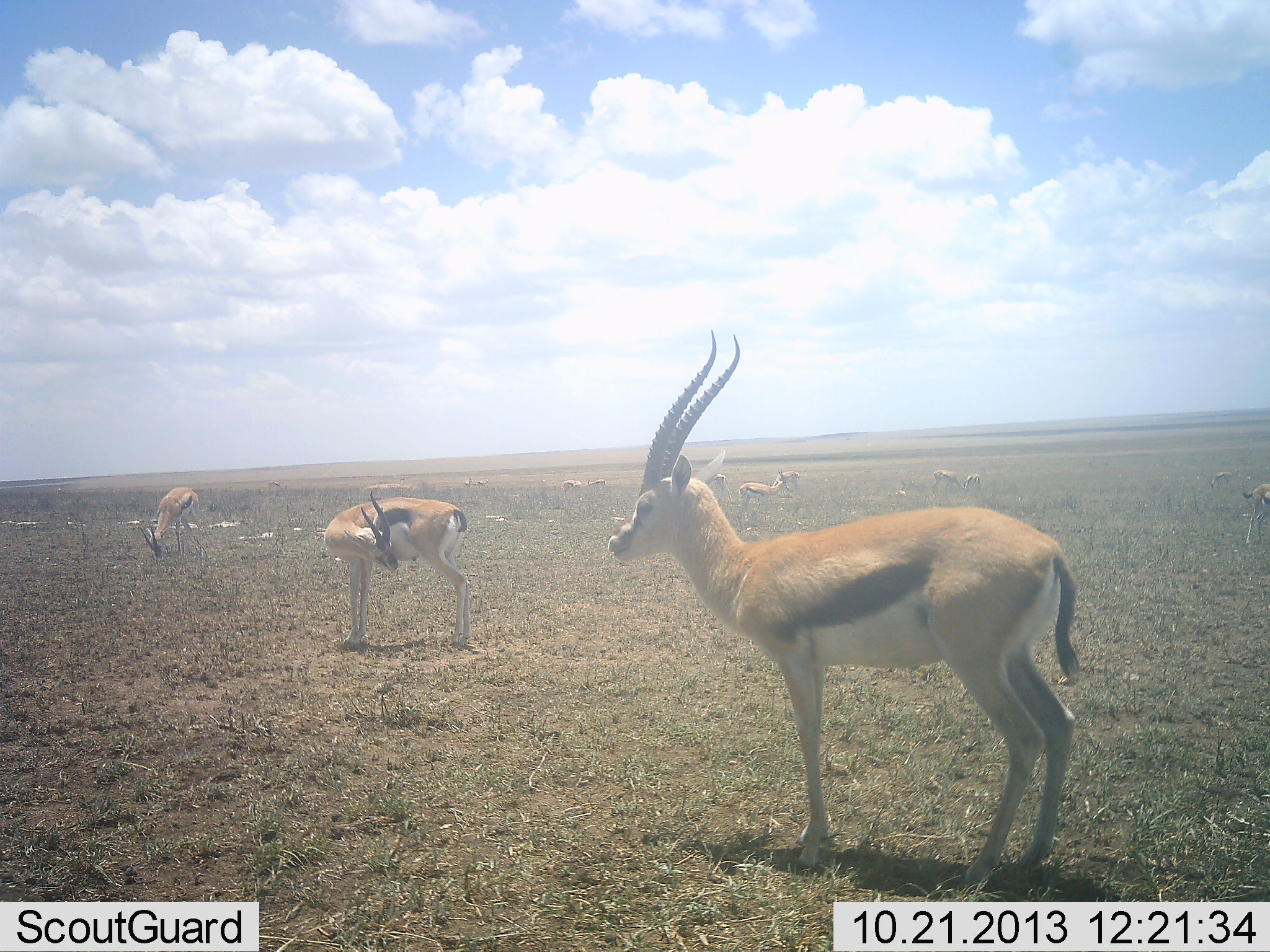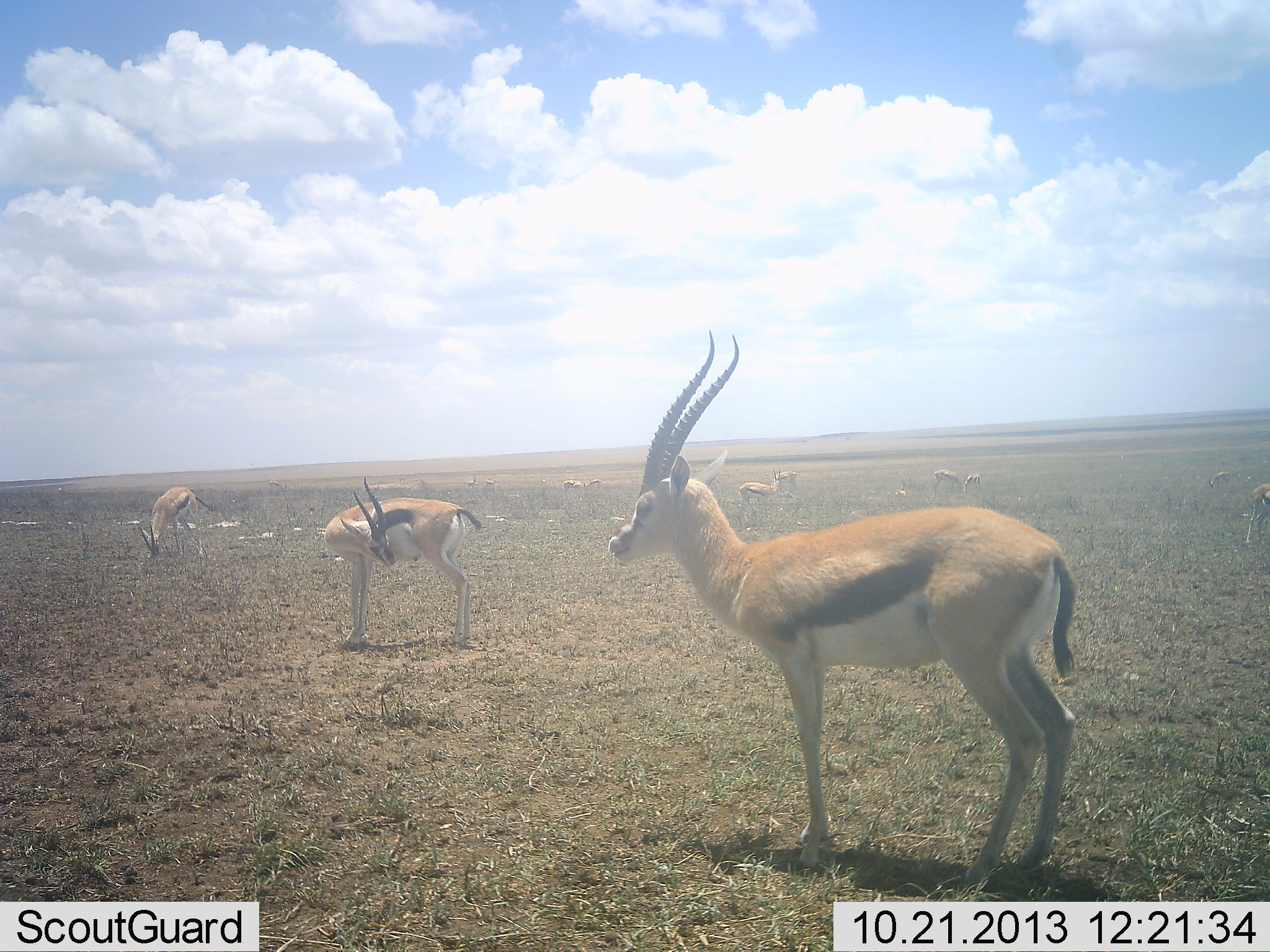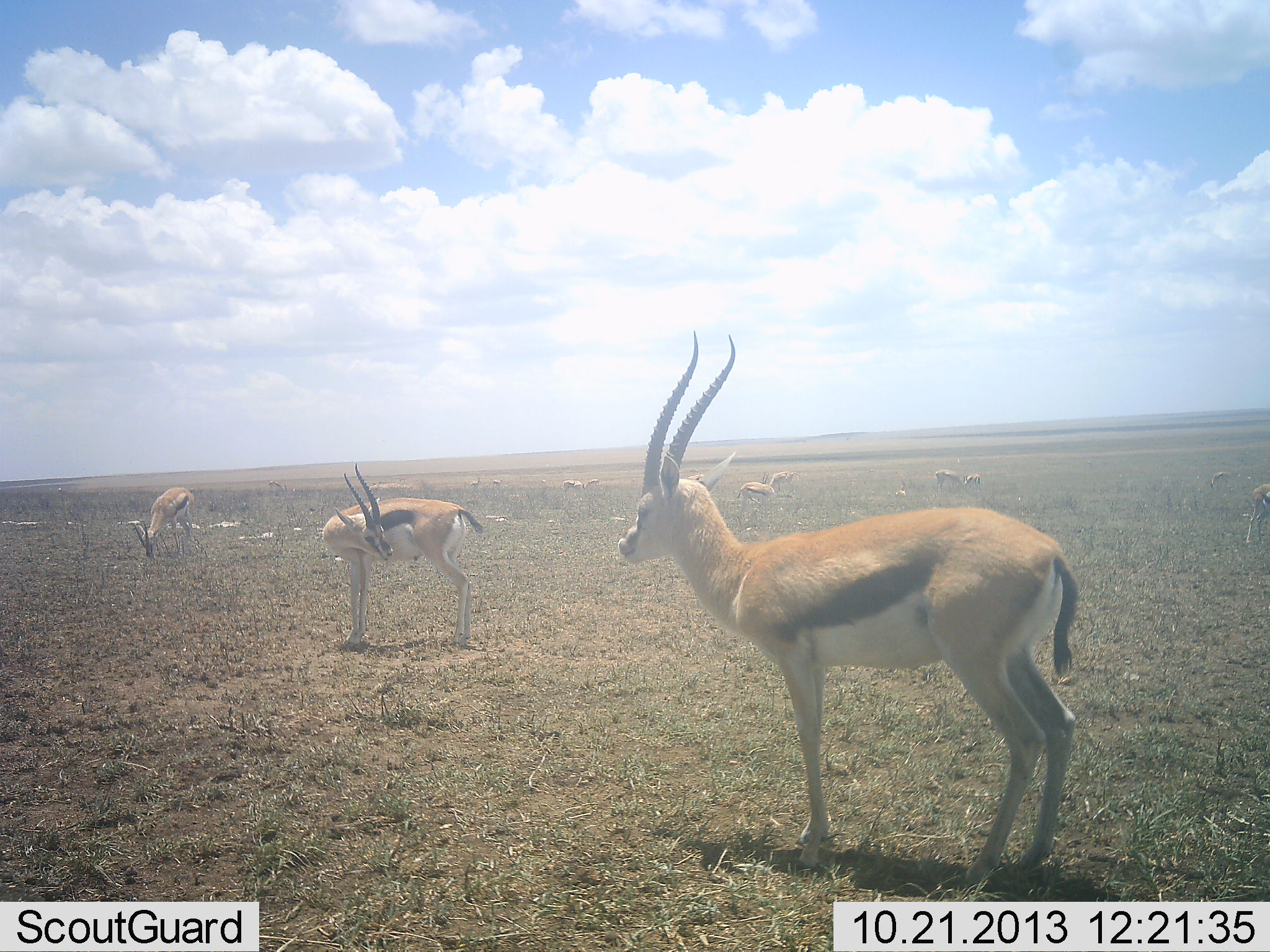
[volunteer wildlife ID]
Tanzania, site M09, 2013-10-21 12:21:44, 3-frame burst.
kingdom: Animalia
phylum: Chordata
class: Mammalia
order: Artiodactyla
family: Bovidae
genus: Eudorcas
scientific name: Eudorcas thomsonii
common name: thomson's gazelle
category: gazellethomsons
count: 10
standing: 97%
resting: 17%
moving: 20%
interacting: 3%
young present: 7%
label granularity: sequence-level